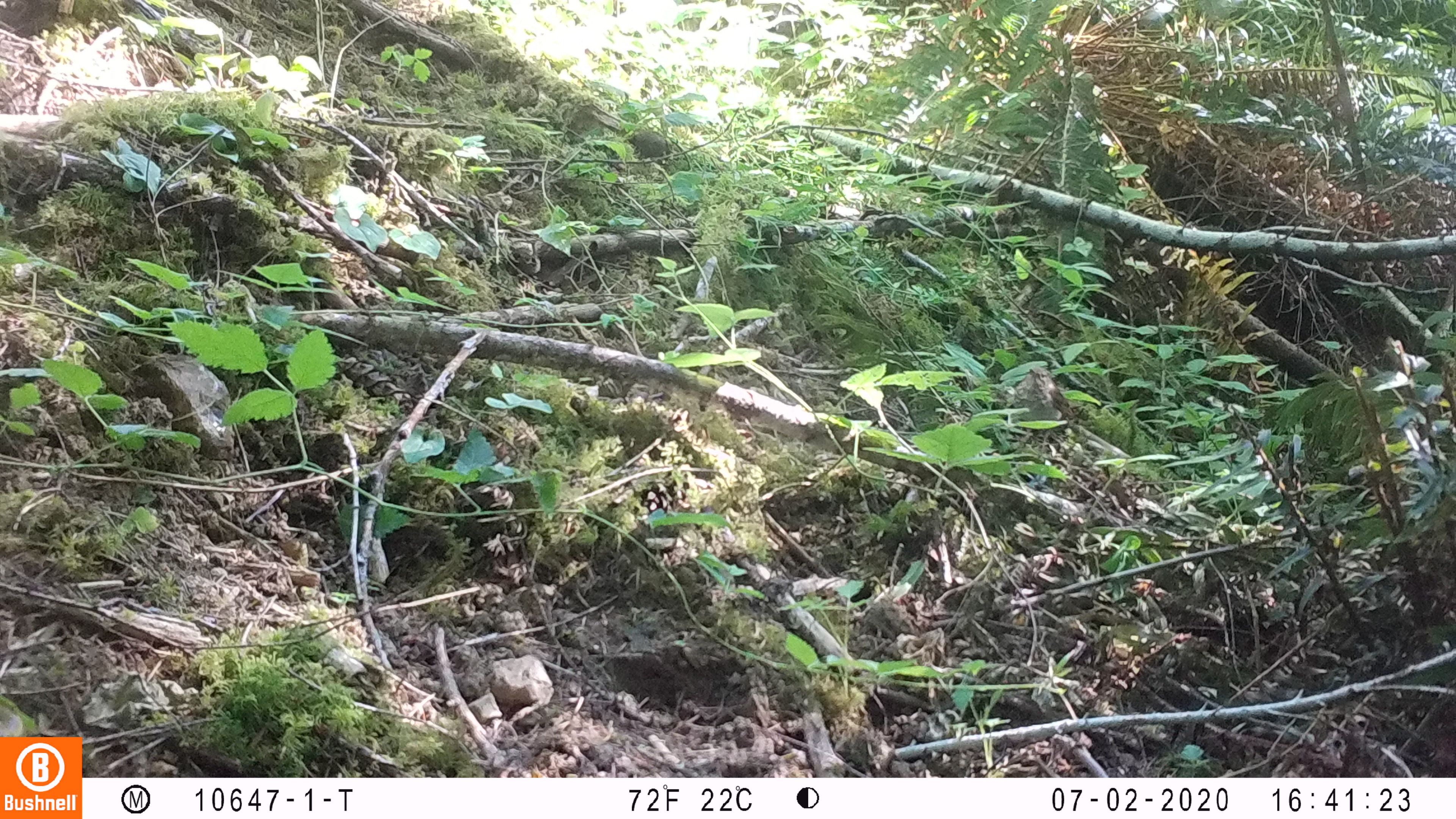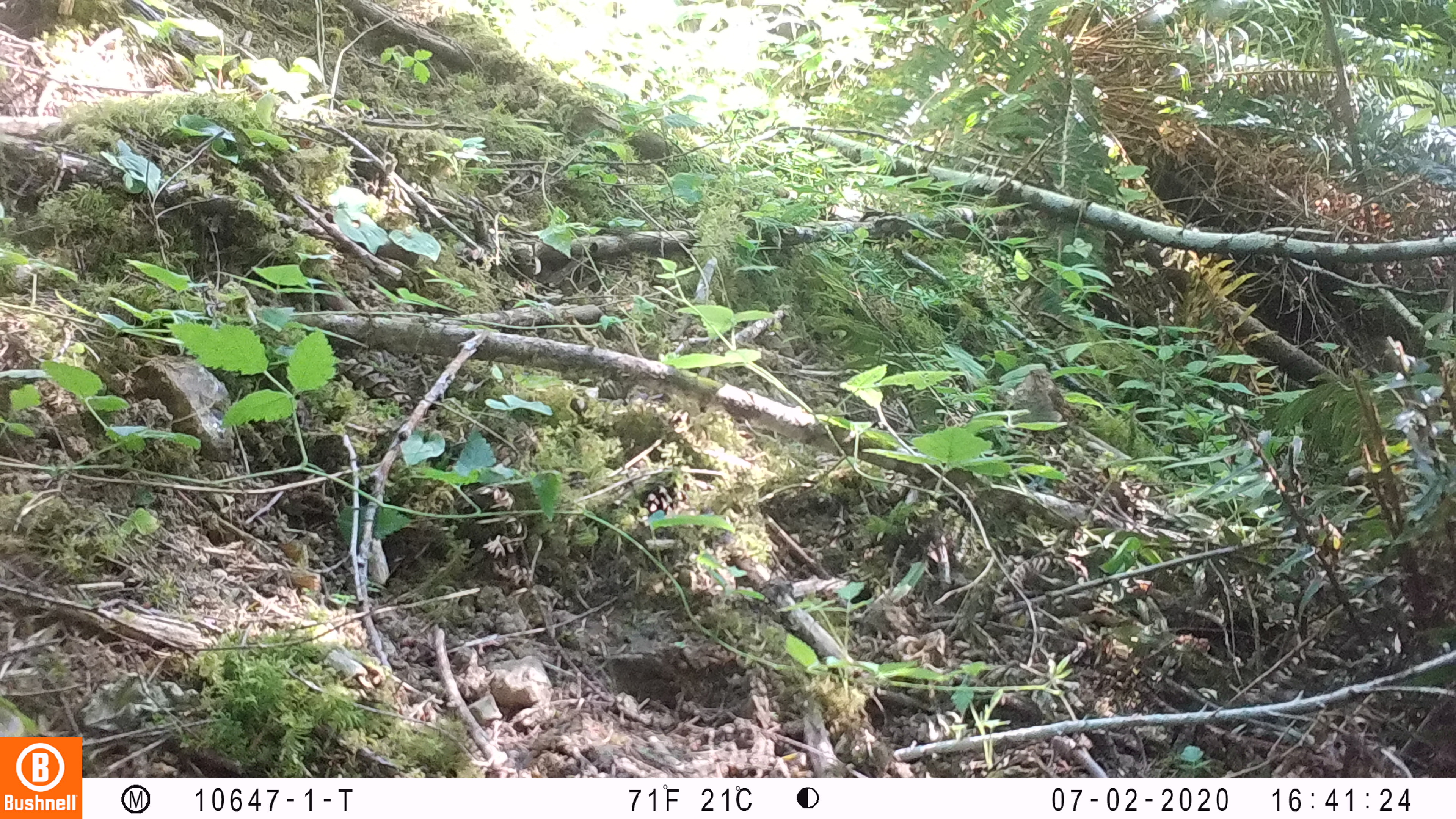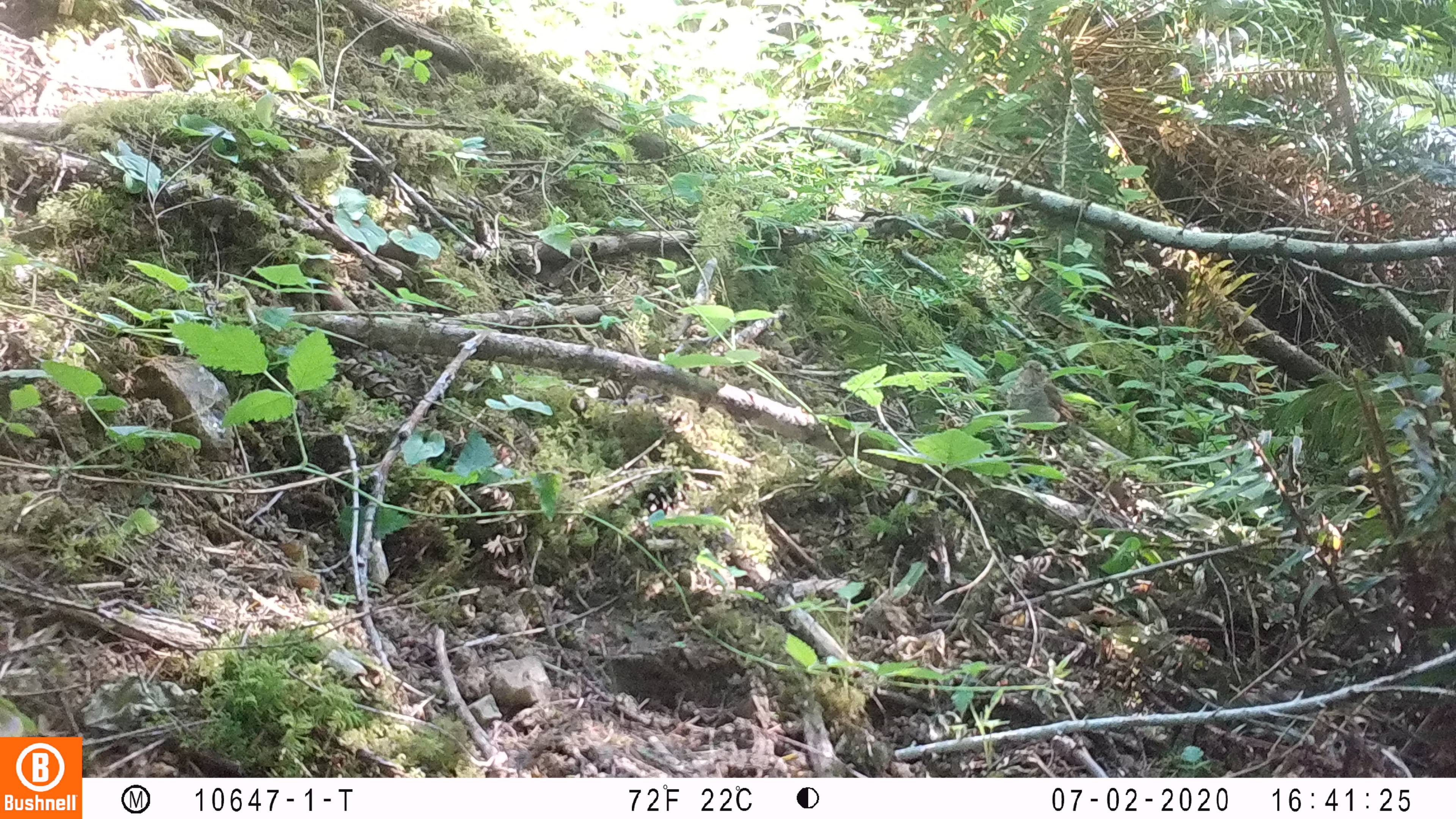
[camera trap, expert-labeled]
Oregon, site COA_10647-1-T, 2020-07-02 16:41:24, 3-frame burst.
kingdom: Animalia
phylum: Chordata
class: Aves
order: Passeriformes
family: Turdidae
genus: Catharus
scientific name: Catharus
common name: brown thrushes and nightingale-thrushes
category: catharus species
Catharus species (brown thrushes and nightingale-thrushes) (Catharus).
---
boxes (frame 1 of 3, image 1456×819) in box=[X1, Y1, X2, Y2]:
catharus species: box=[1012, 355, 1100, 478]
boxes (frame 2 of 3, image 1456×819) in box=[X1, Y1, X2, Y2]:
catharus species: box=[1002, 355, 1104, 456]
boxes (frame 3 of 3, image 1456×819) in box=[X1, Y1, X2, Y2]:
catharus species: box=[998, 351, 1095, 469]